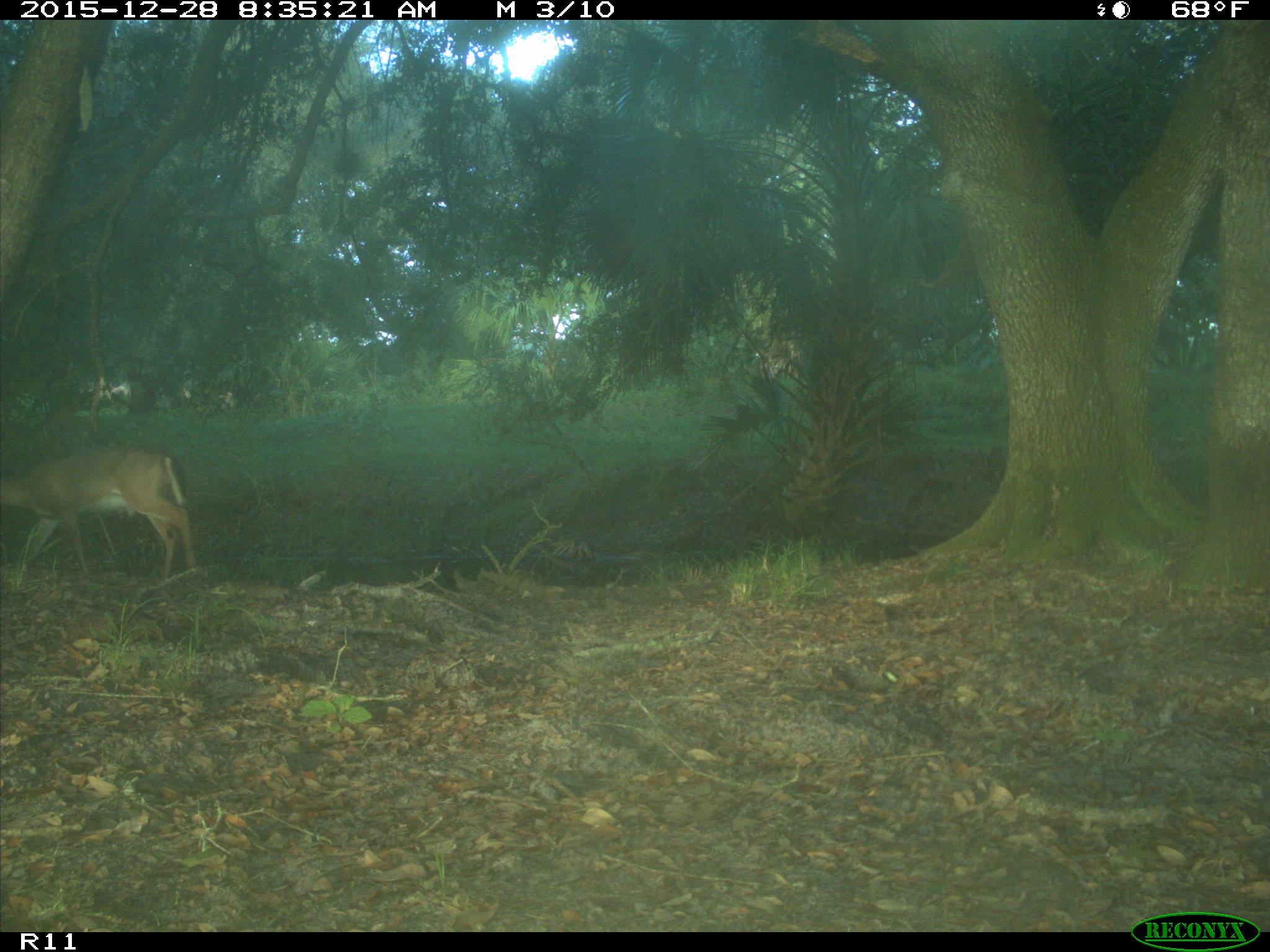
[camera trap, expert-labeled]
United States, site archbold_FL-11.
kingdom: Animalia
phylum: Chordata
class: Mammalia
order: Artiodactyla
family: Cervidae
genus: Odocoileus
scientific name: Odocoileus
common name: deer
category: unidentified deer